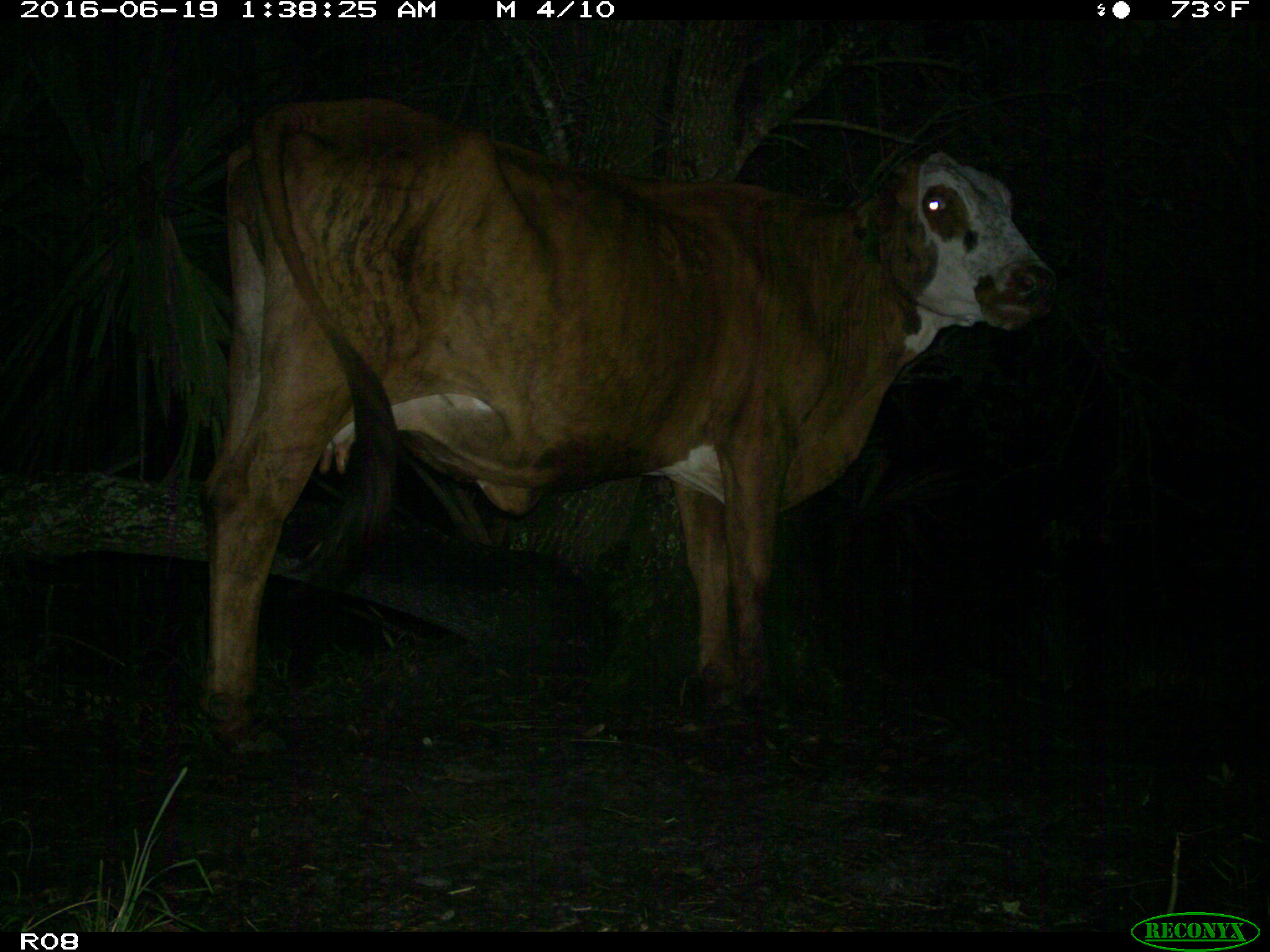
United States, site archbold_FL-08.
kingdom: Animalia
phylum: Chordata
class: Mammalia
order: Artiodactyla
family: Bovidae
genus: Bos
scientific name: Bos taurus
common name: domestic cow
Bos taurus (domestic cow).